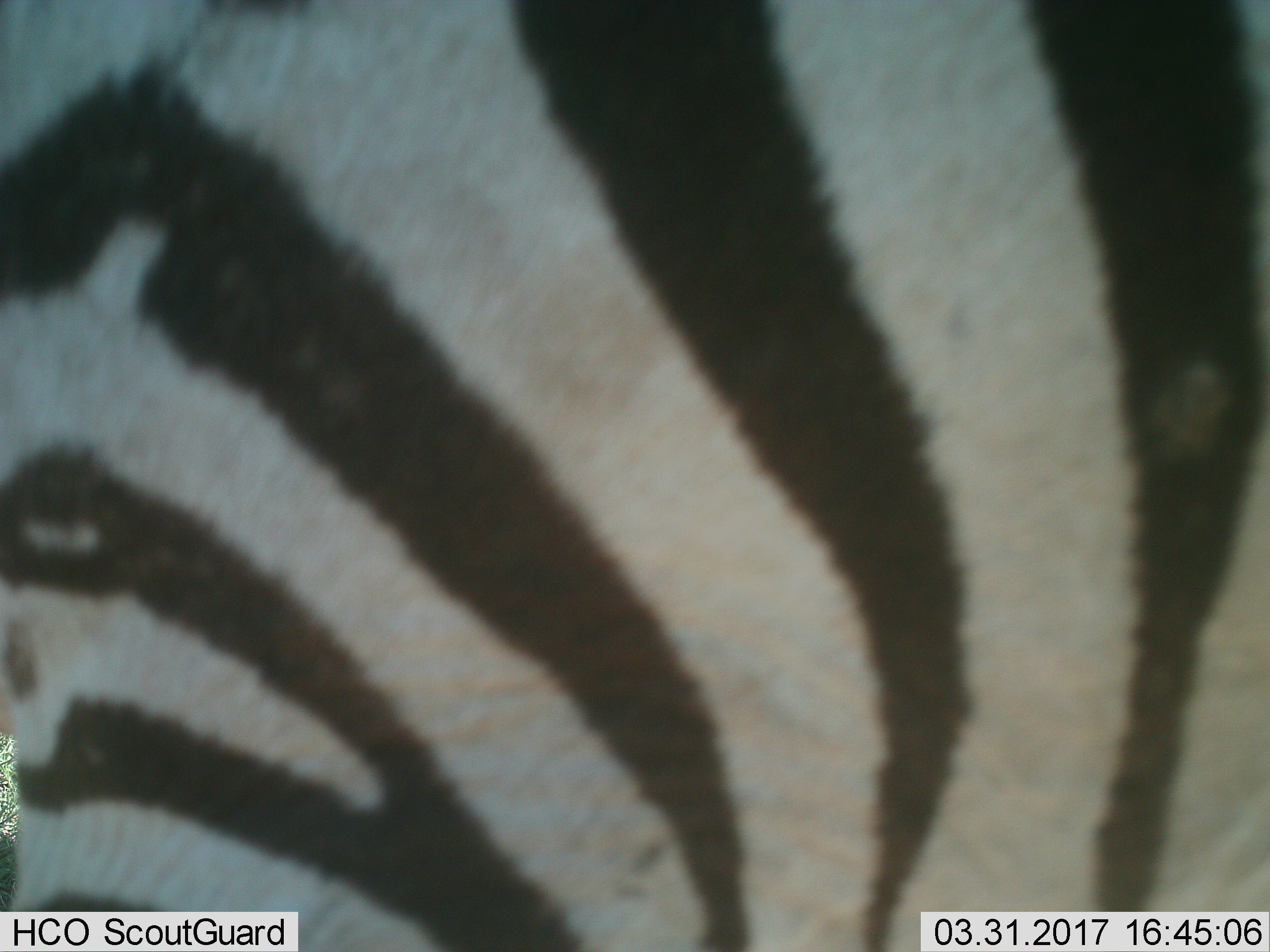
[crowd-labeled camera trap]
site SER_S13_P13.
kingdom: Animalia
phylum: Chordata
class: Mammalia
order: Perissodactyla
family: Equidae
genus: Equus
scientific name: Equus quagga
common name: plains zebra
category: zebraplains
Zebraplains (plains zebra) (Equus quagga), count 1. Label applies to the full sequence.